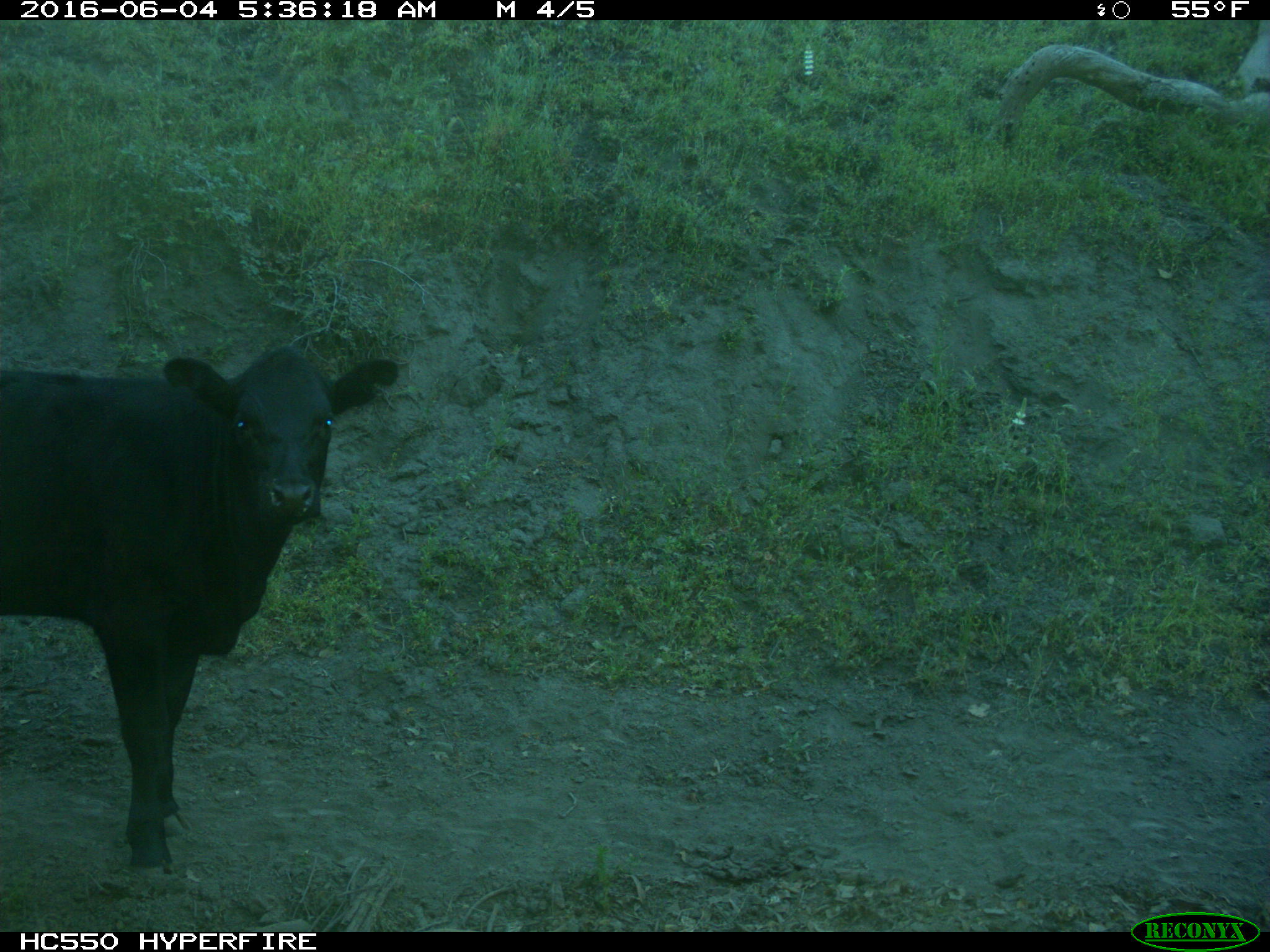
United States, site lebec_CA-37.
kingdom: Animalia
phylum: Chordata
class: Mammalia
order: Artiodactyla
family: Bovidae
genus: Bos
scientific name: Bos taurus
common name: domestic cow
Bos taurus (domestic cow).